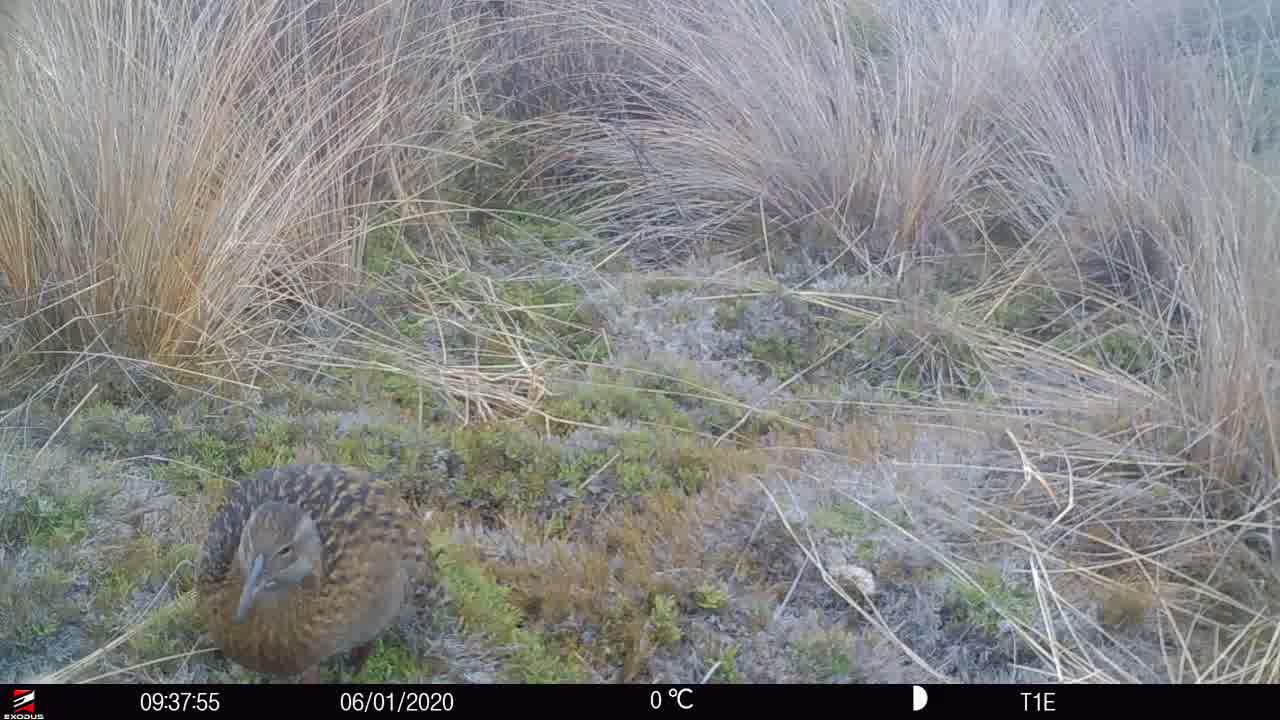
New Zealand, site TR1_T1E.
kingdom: Animalia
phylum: Chordata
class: Aves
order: Gruiformes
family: Rallidae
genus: Gallirallus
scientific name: Gallirallus australis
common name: weka